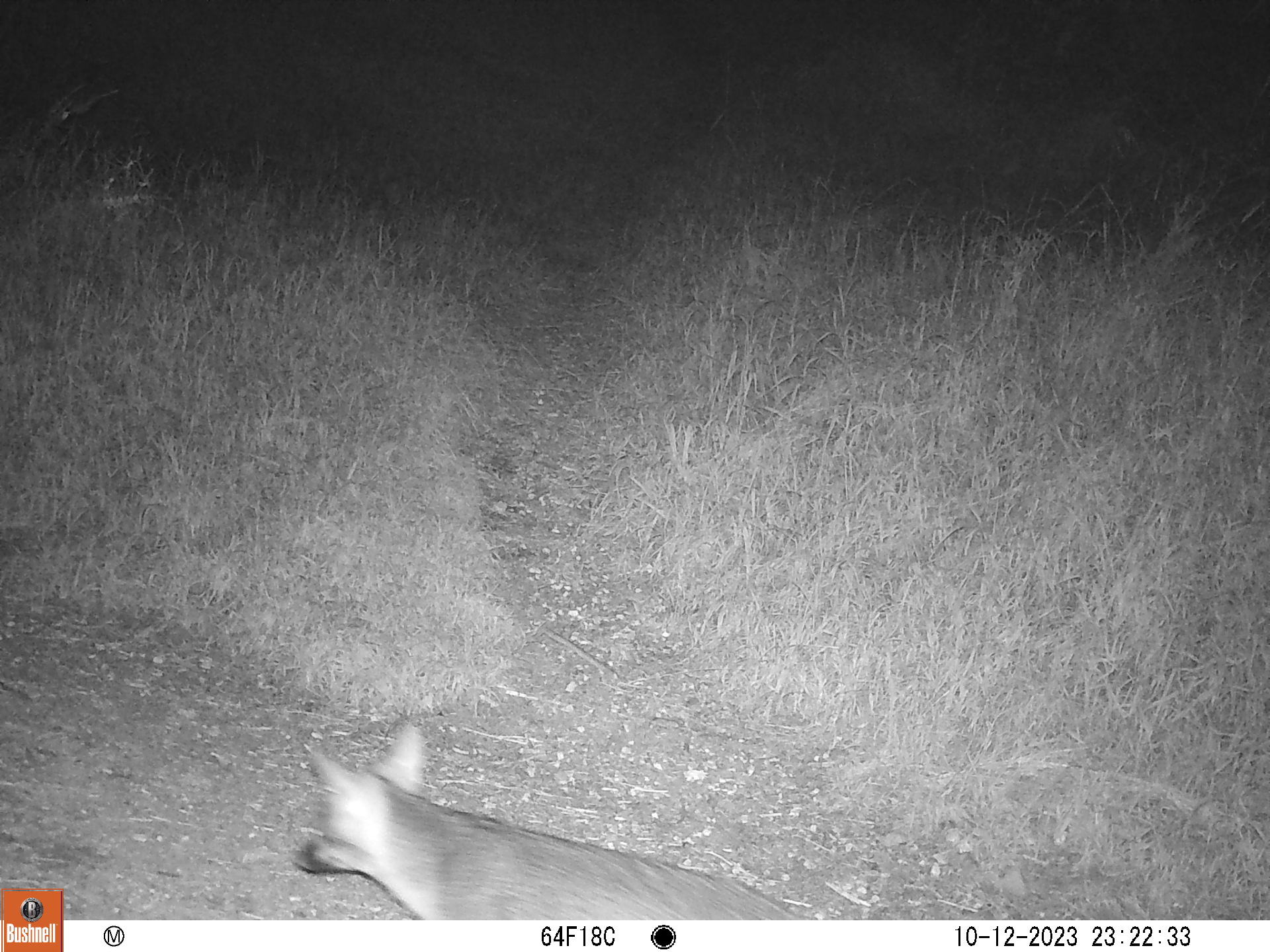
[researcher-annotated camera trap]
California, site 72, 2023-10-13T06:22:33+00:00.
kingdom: Animalia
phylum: Chordata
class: Mammalia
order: Carnivora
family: Canidae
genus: Urocyon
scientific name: Urocyon cinereoargenteus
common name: gray fox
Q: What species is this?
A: Gray fox (Urocyon cinereoargenteus).